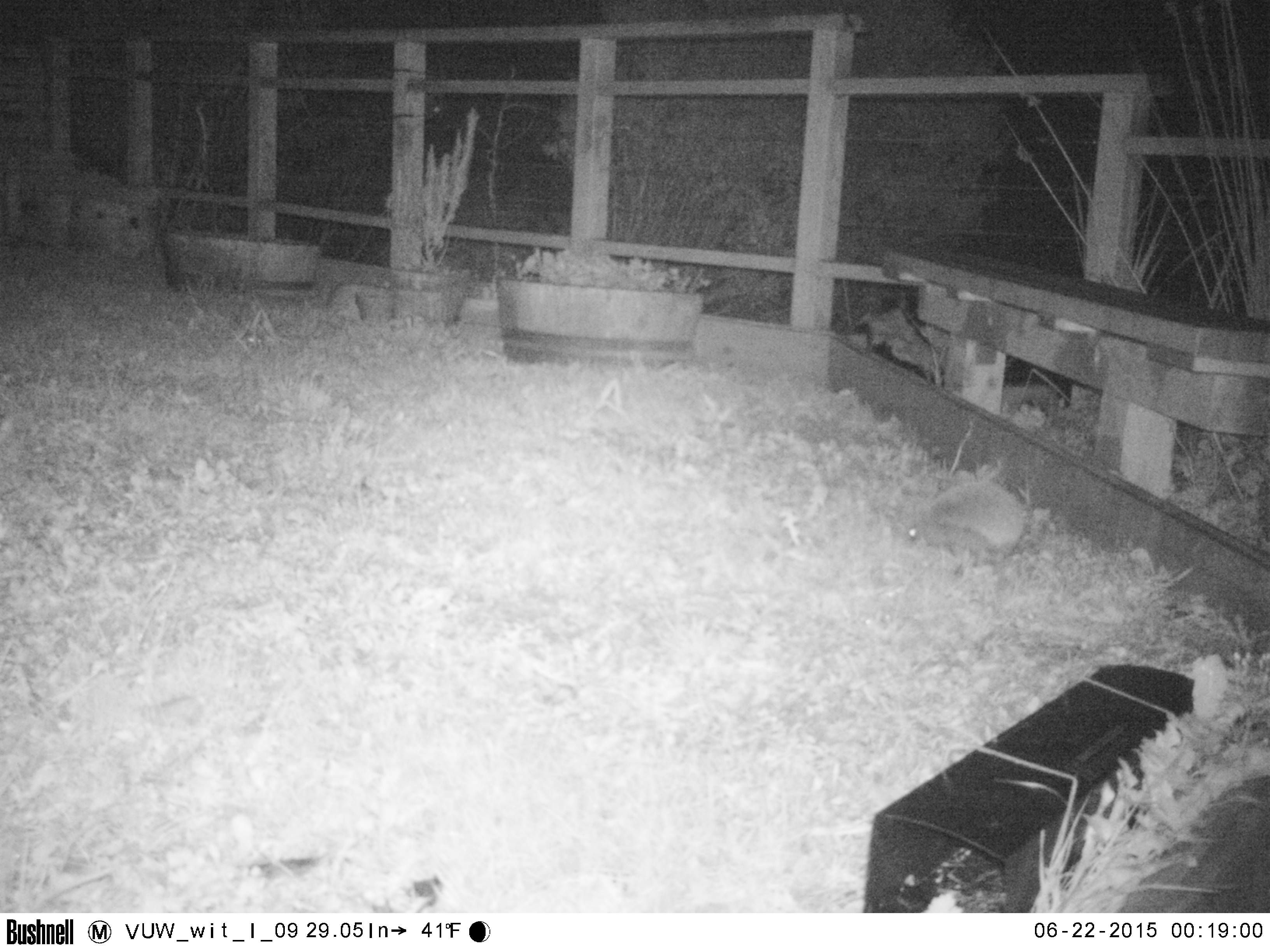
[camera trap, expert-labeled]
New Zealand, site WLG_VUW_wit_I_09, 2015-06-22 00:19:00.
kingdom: Animalia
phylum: Chordata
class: Mammalia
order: Eulipotyphla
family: Erinaceidae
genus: Erinaceus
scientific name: Erinaceus europaeus europaeus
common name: european hedgehog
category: hedgehog